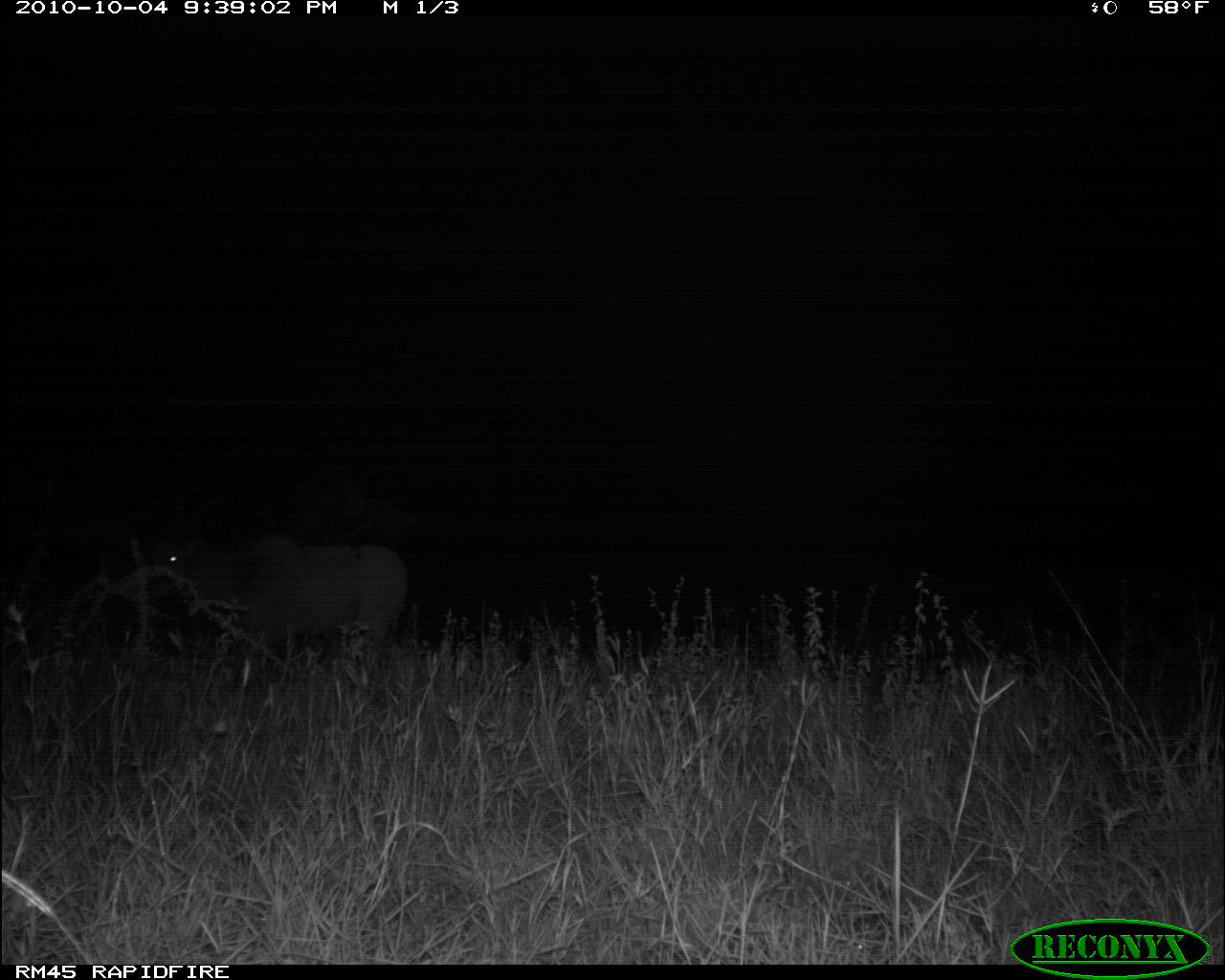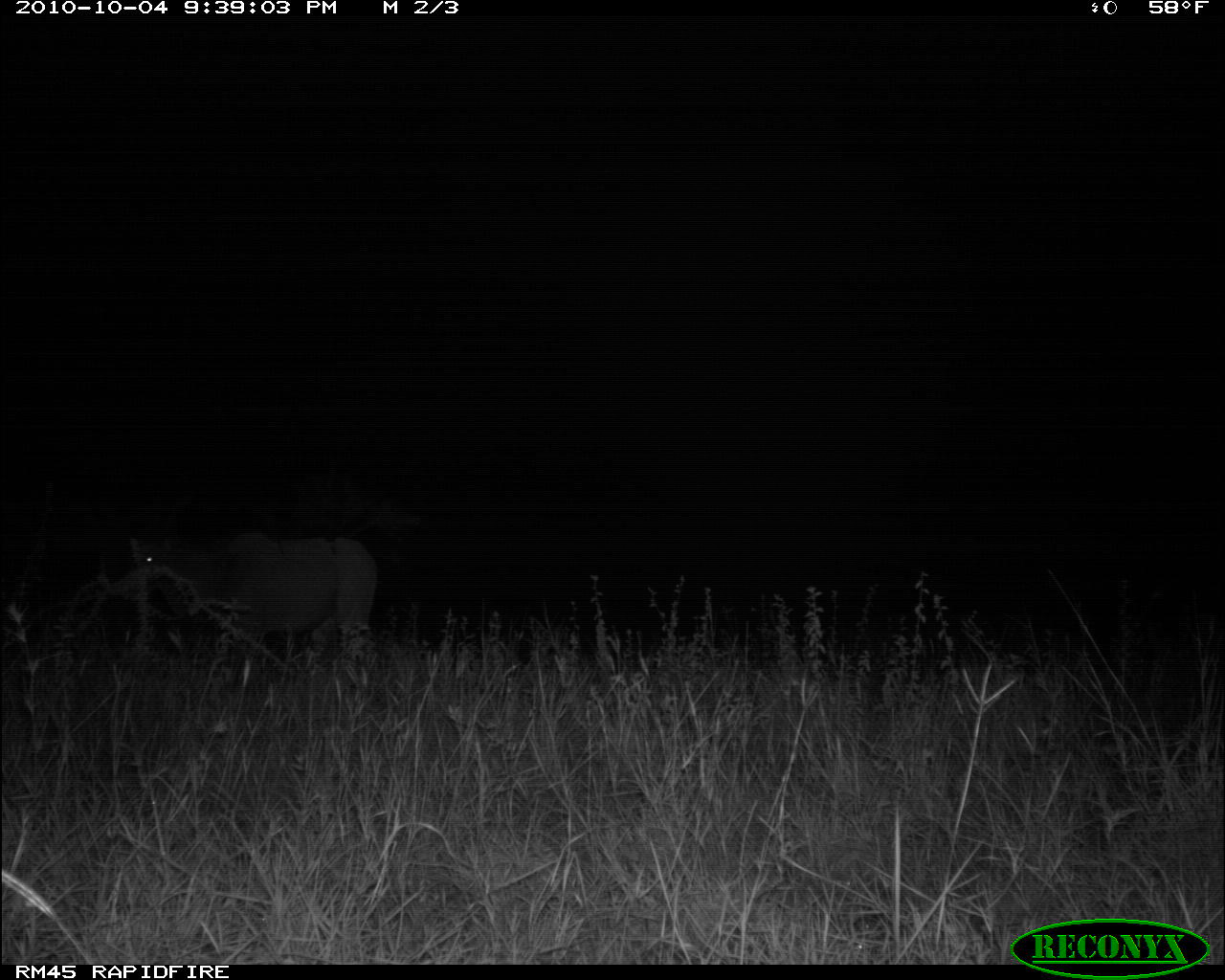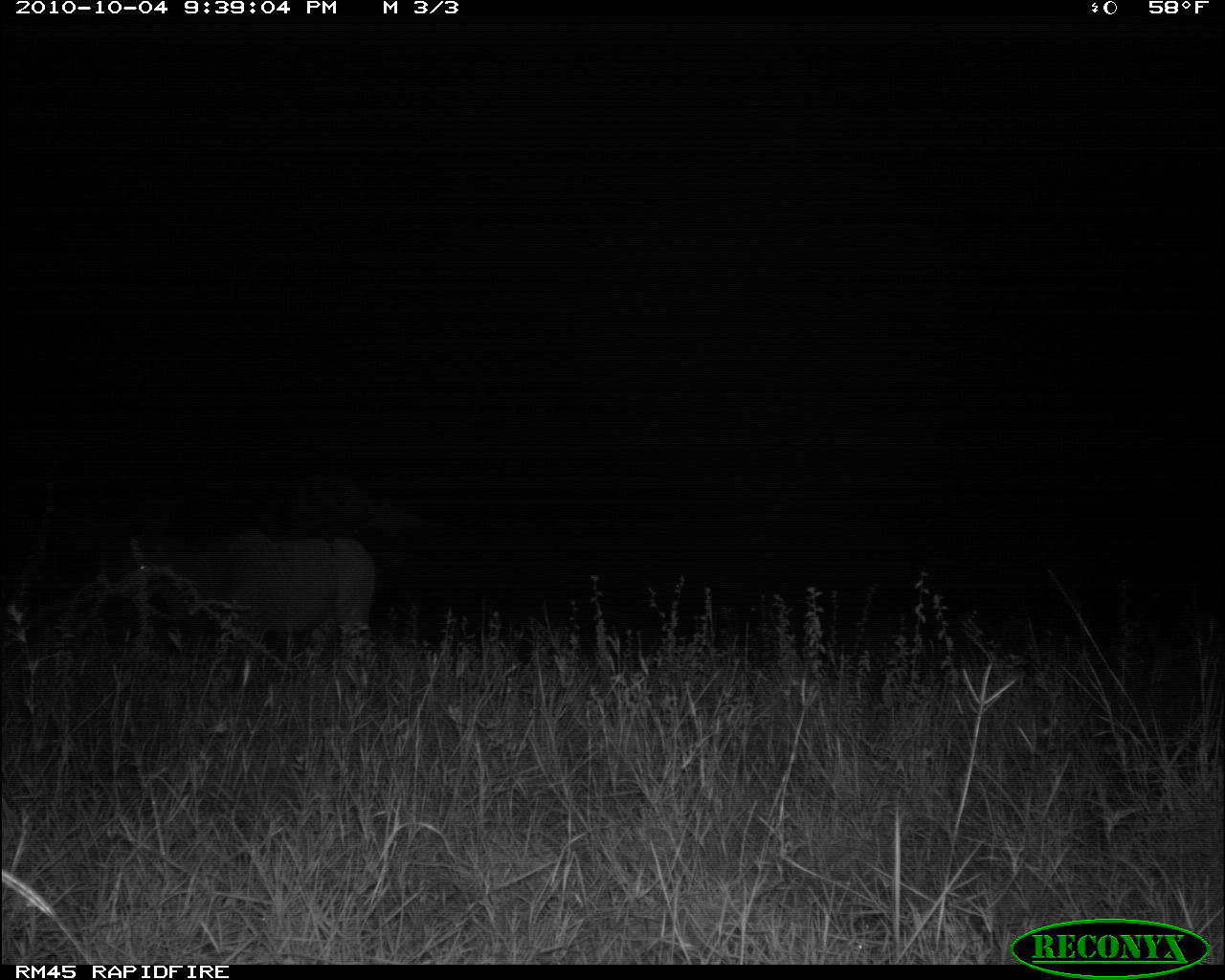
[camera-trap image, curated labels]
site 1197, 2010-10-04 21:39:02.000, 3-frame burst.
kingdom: Animalia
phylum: Chordata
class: Mammalia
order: Artiodactyla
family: Bovidae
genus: Tragelaphus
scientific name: Tragelaphus oryx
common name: eland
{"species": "Tragelaphus oryx (eland)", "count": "1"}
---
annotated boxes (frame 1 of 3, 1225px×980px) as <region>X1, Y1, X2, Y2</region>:
tragelaphus oryx: <region>147, 532, 407, 659</region>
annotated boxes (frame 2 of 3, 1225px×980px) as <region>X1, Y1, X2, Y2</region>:
tragelaphus oryx: <region>123, 531, 377, 654</region>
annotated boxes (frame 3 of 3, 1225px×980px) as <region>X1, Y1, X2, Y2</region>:
tragelaphus oryx: <region>129, 531, 375, 654</region>